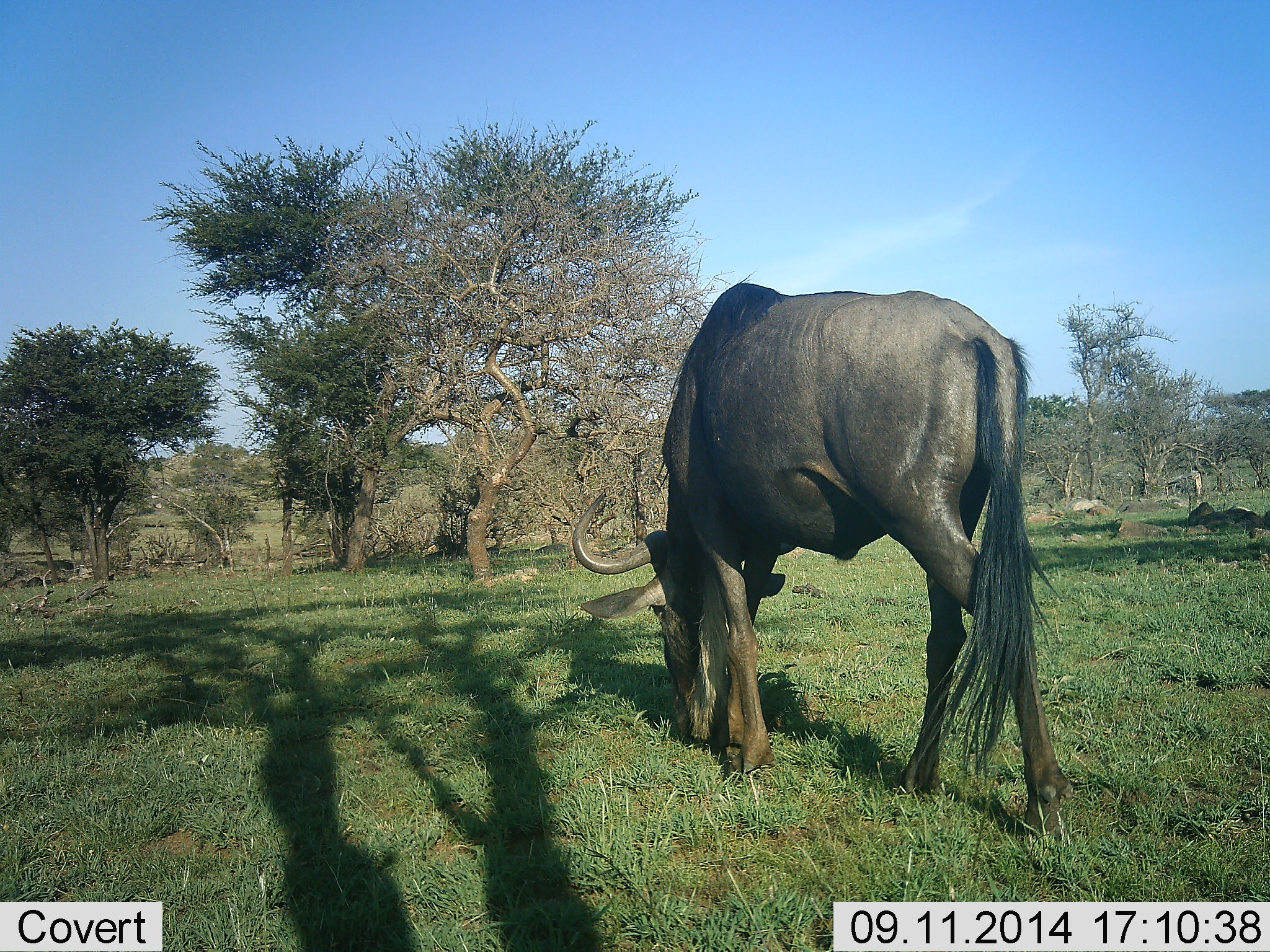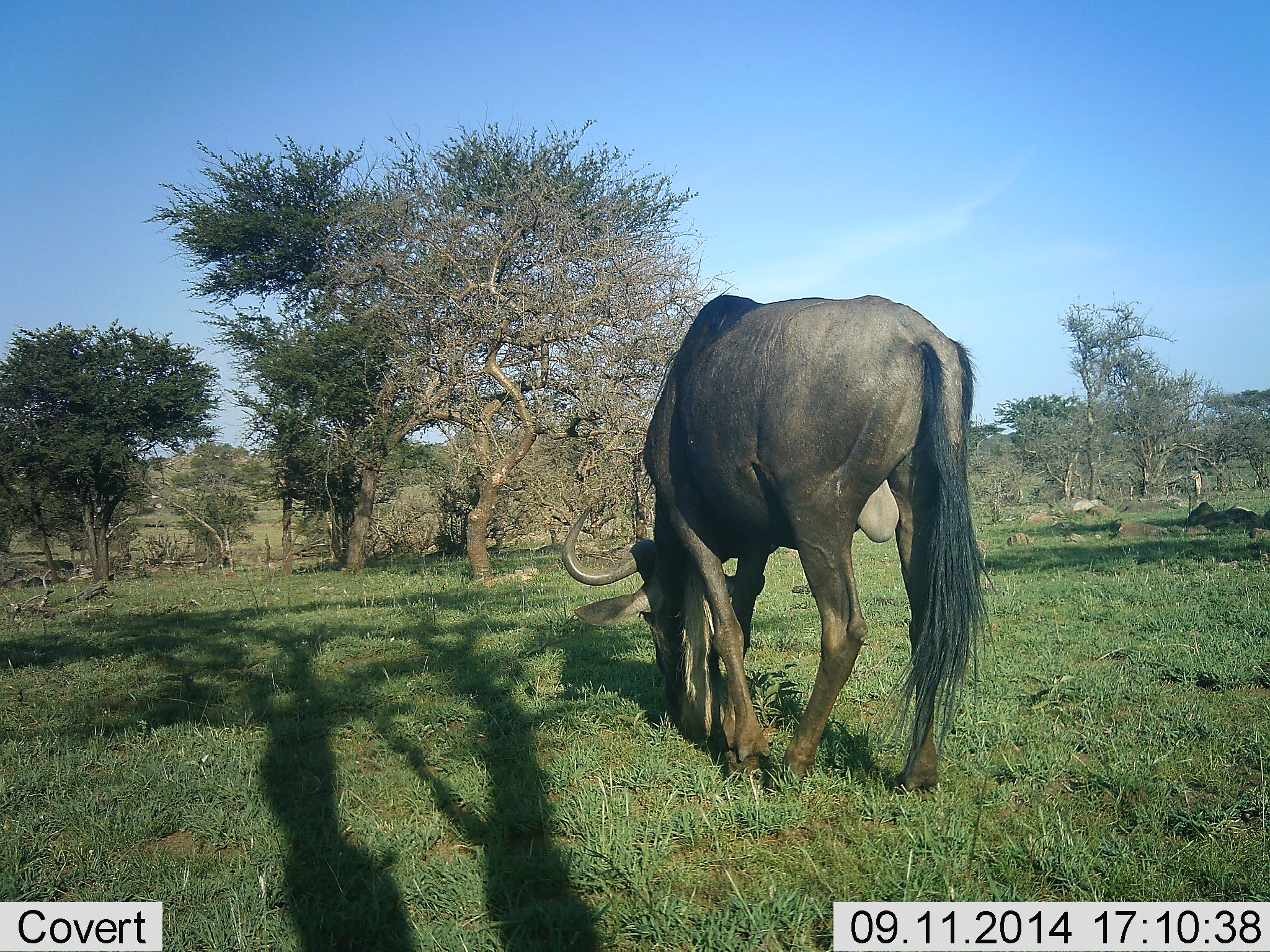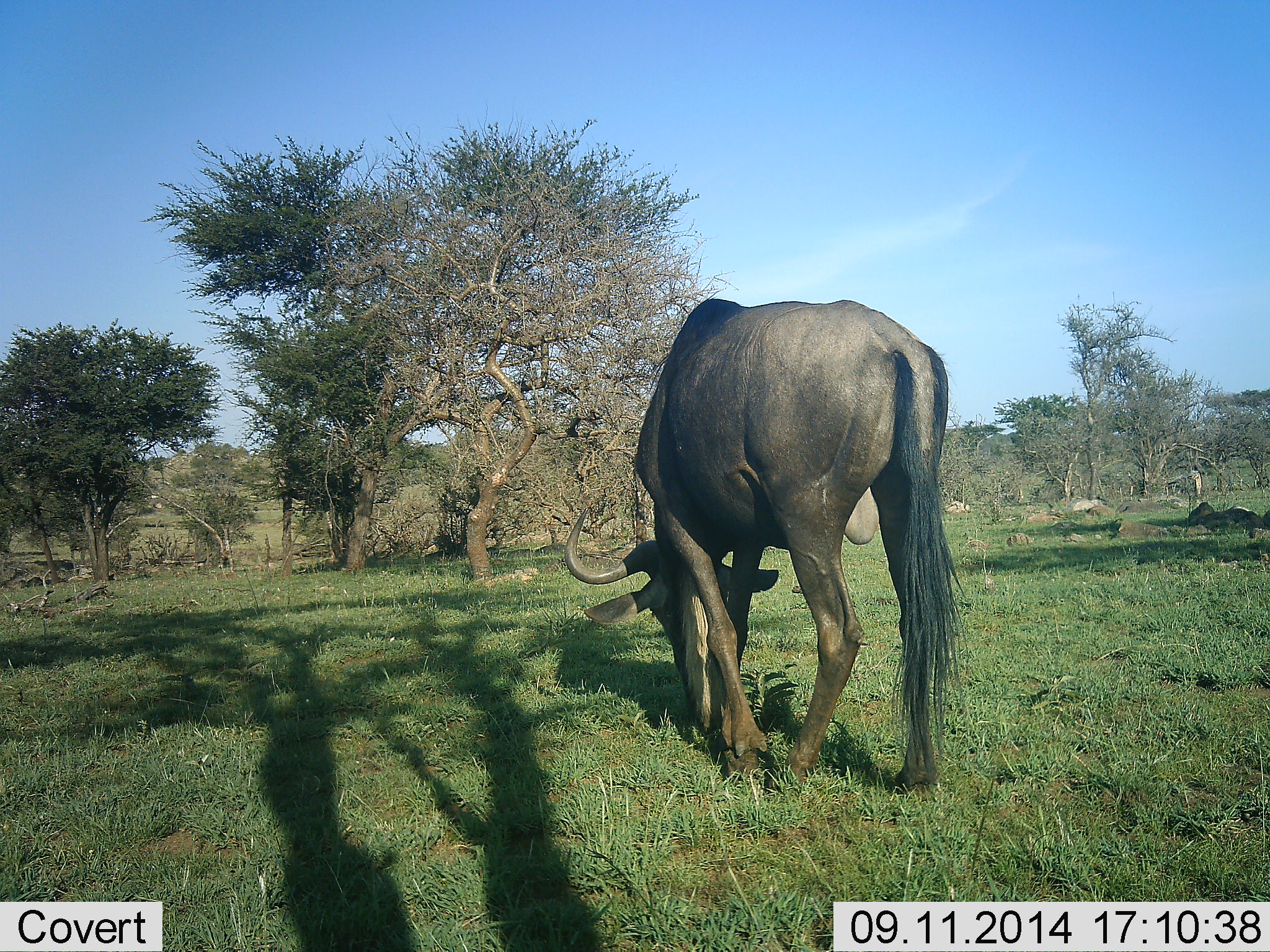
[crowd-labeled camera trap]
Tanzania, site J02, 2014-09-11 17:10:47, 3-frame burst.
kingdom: Animalia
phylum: Chordata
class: Mammalia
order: Artiodactyla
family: Bovidae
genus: Connochaetes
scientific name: Connochaetes taurinus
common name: blue wildebeest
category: wildebeest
Wildebeest (blue wildebeest) (Connochaetes taurinus), count 1. Behavior (volunteer vote fractions): standing 10%, resting 0%, moving 0%, interacting 0%. Young present (vote fraction): 0%. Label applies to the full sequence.